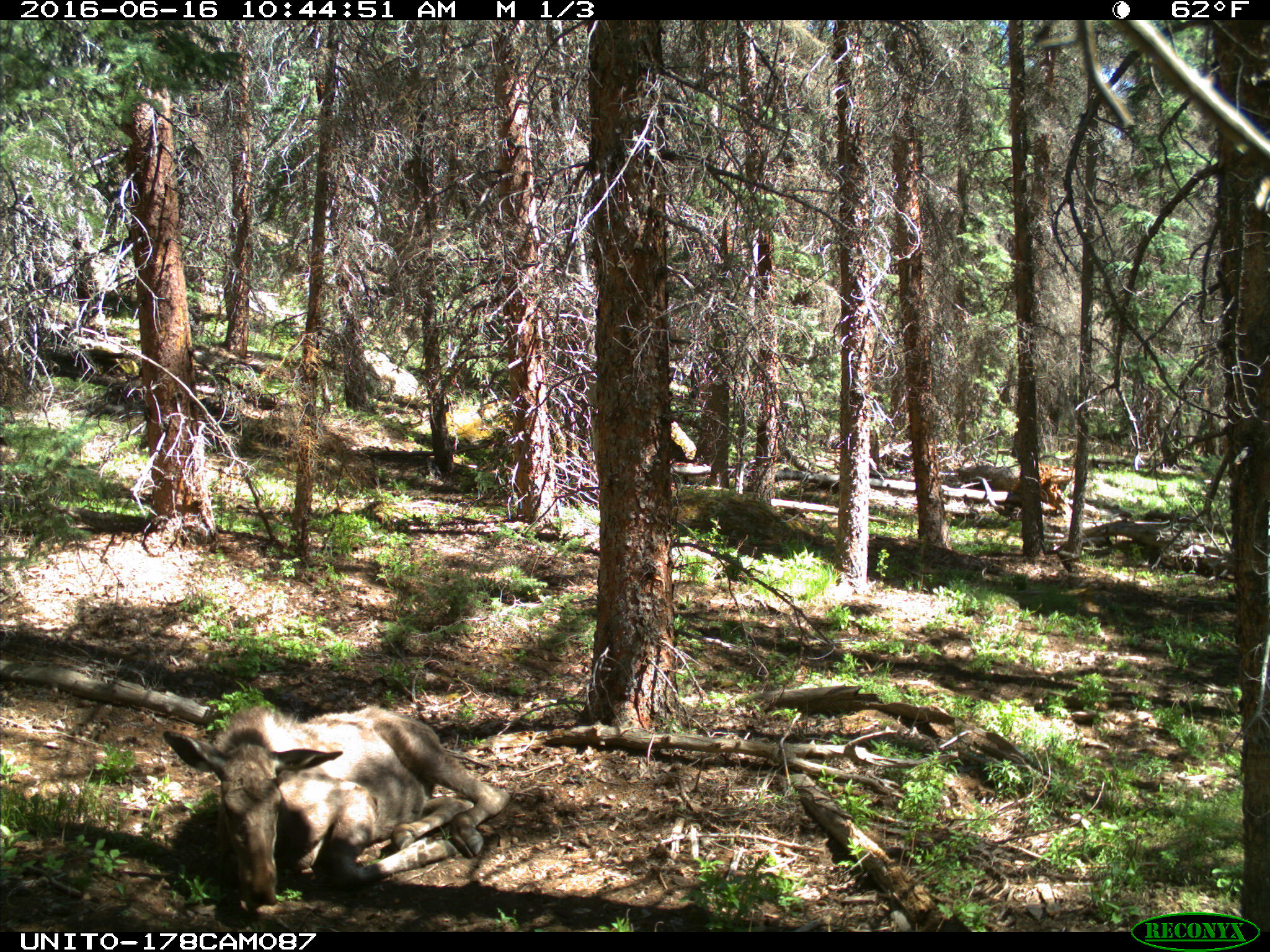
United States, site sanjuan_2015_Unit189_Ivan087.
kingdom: Animalia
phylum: Chordata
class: Mammalia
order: Artiodactyla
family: Cervidae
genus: Alces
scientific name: Alces alces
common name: moose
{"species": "Alces alces (moose)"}